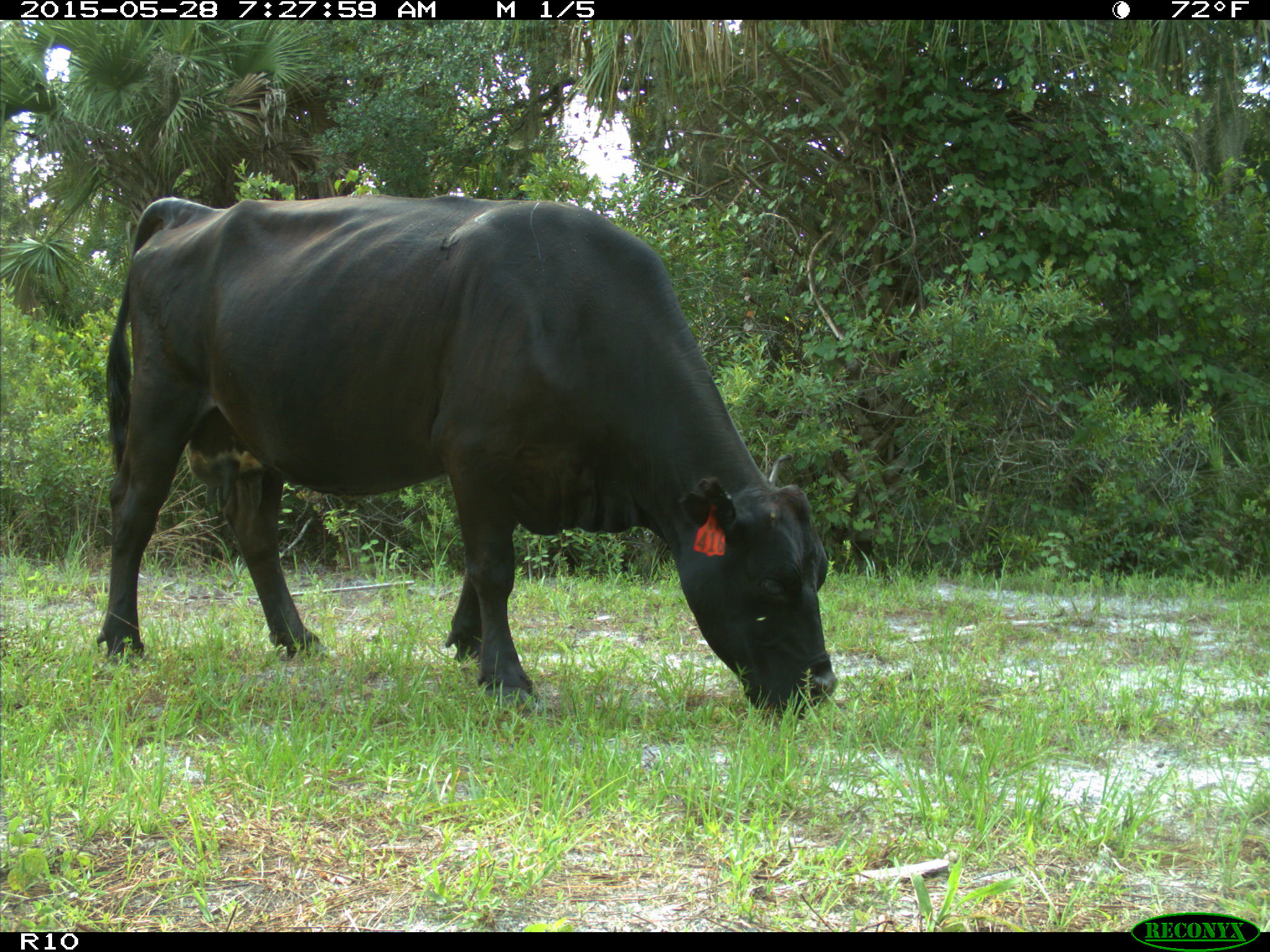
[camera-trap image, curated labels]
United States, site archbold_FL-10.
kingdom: Animalia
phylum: Chordata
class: Mammalia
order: Artiodactyla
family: Bovidae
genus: Bos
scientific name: Bos taurus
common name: domestic cow